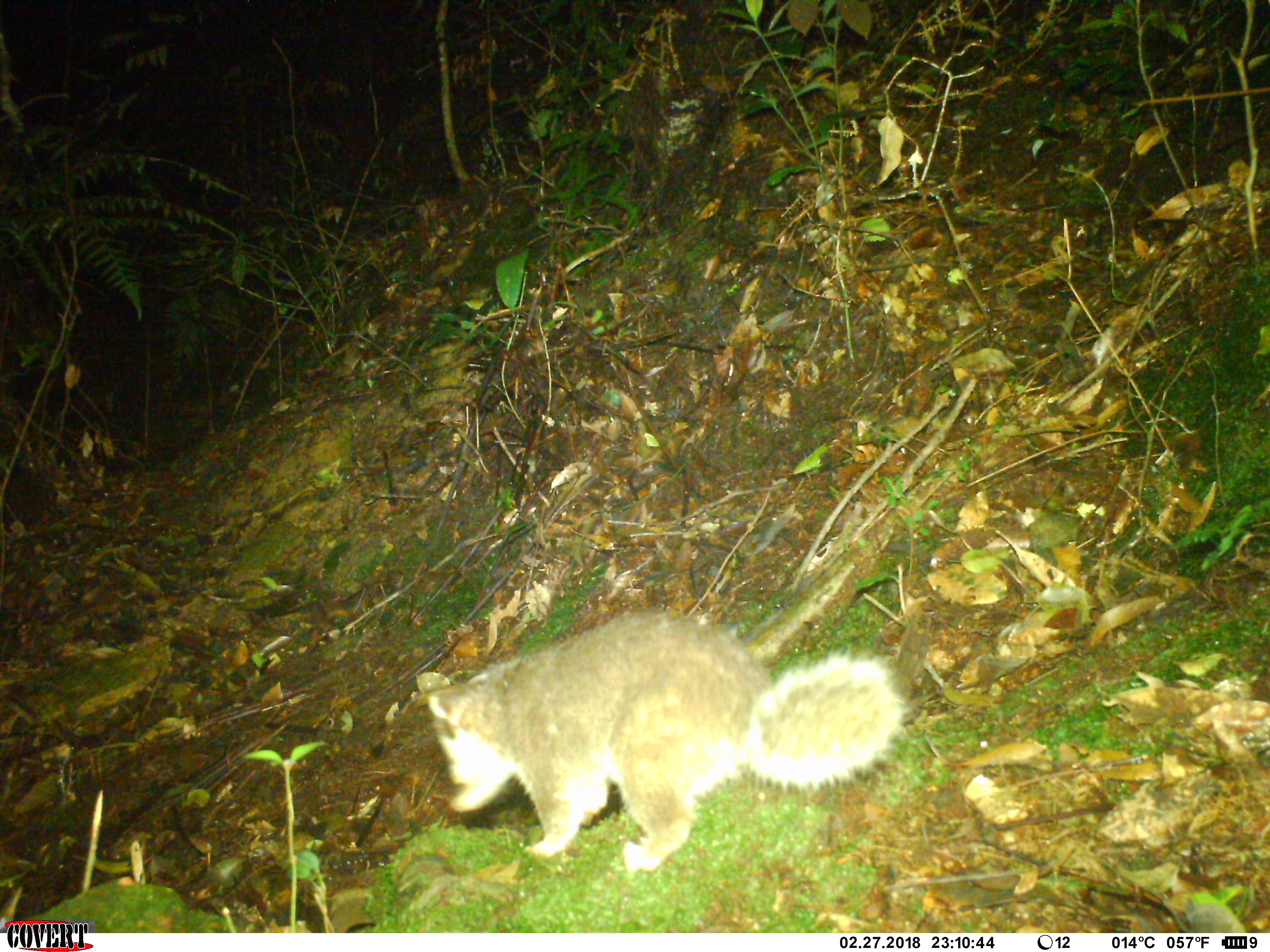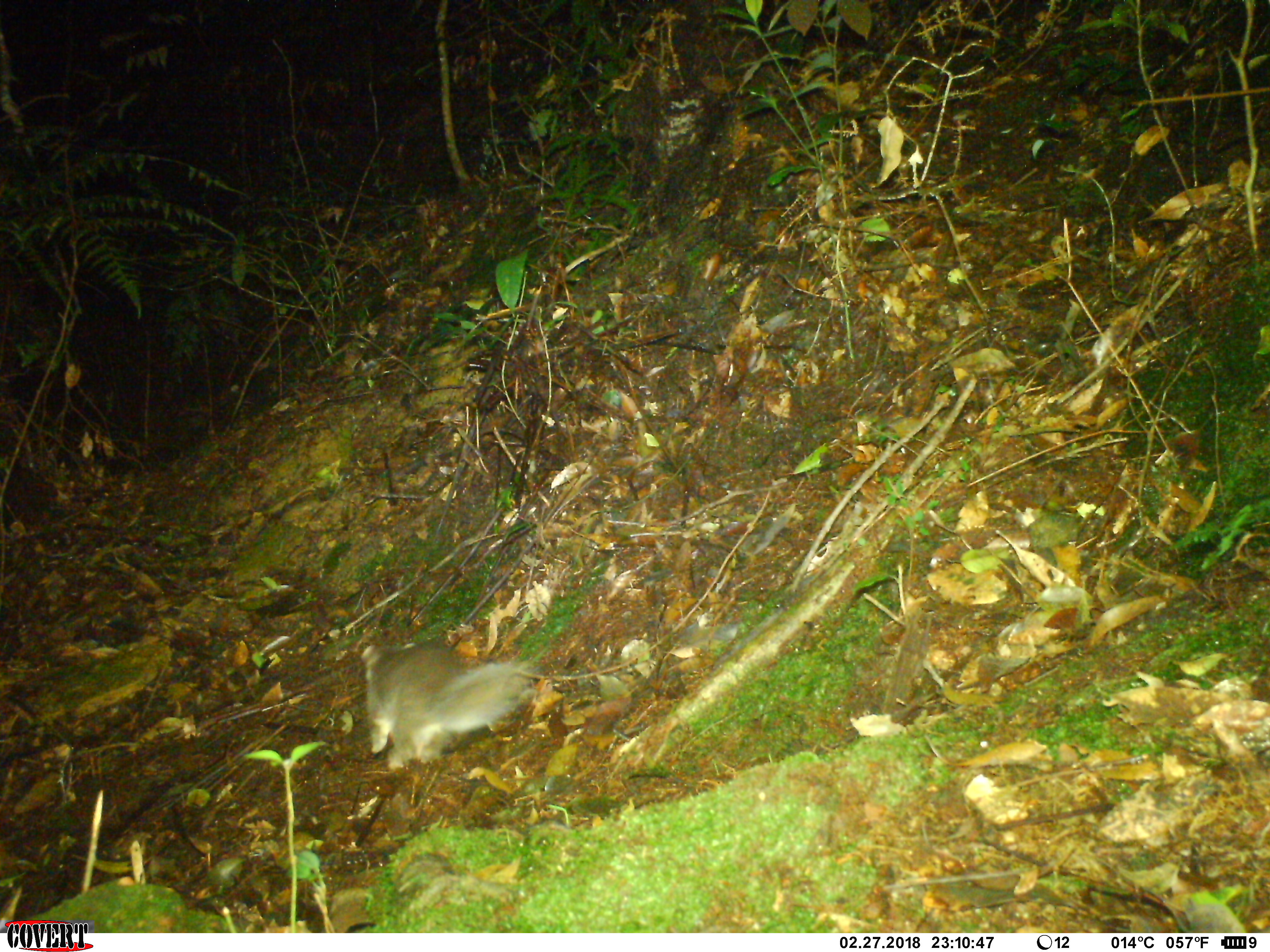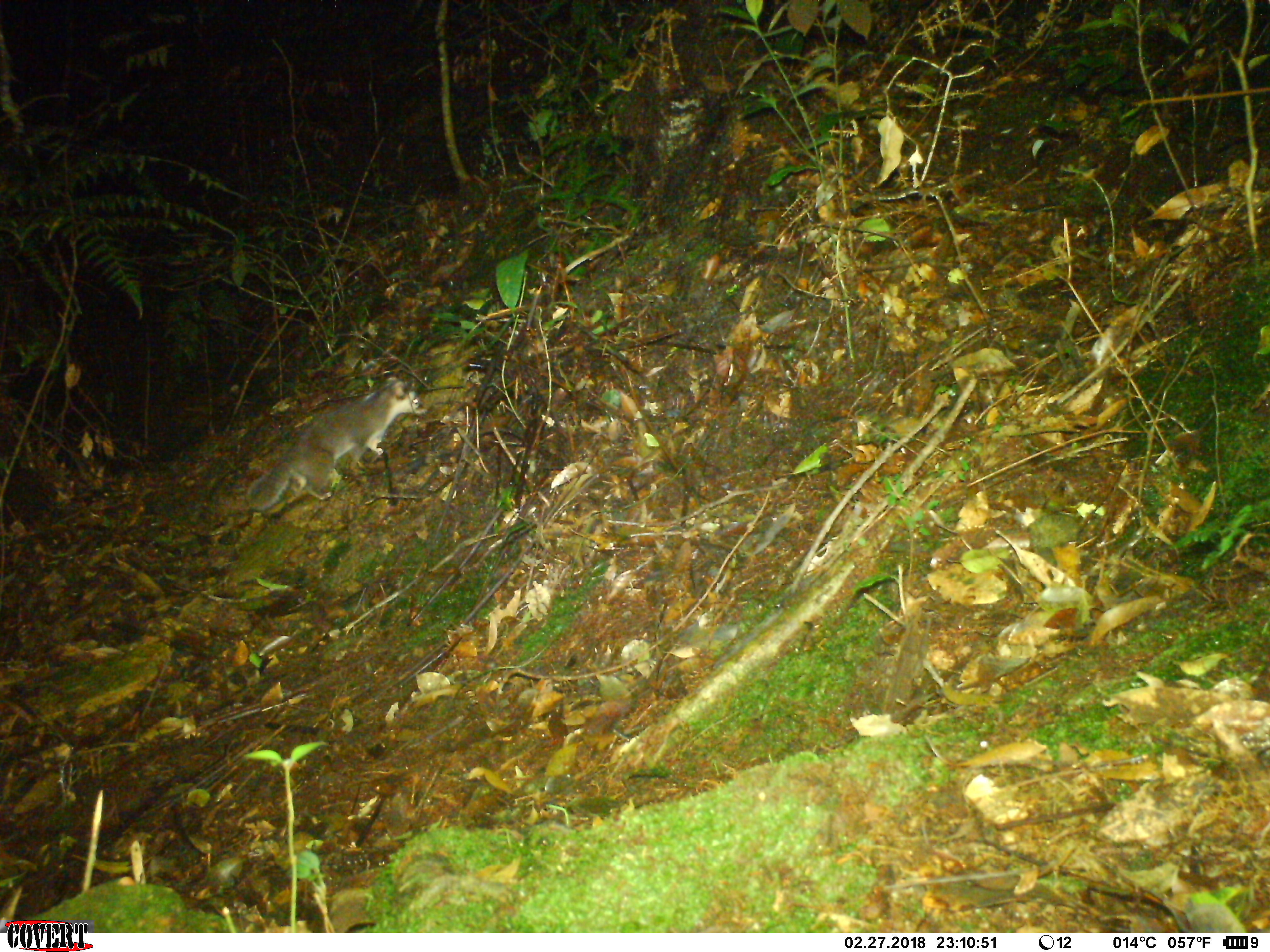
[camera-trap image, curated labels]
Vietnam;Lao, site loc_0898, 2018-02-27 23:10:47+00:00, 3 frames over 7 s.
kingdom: Animalia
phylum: Chordata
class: Mammalia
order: Carnivora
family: Mustelidae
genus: Melogale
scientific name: Melogale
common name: ferret badger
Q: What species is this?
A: Ferret badger (Melogale).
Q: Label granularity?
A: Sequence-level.